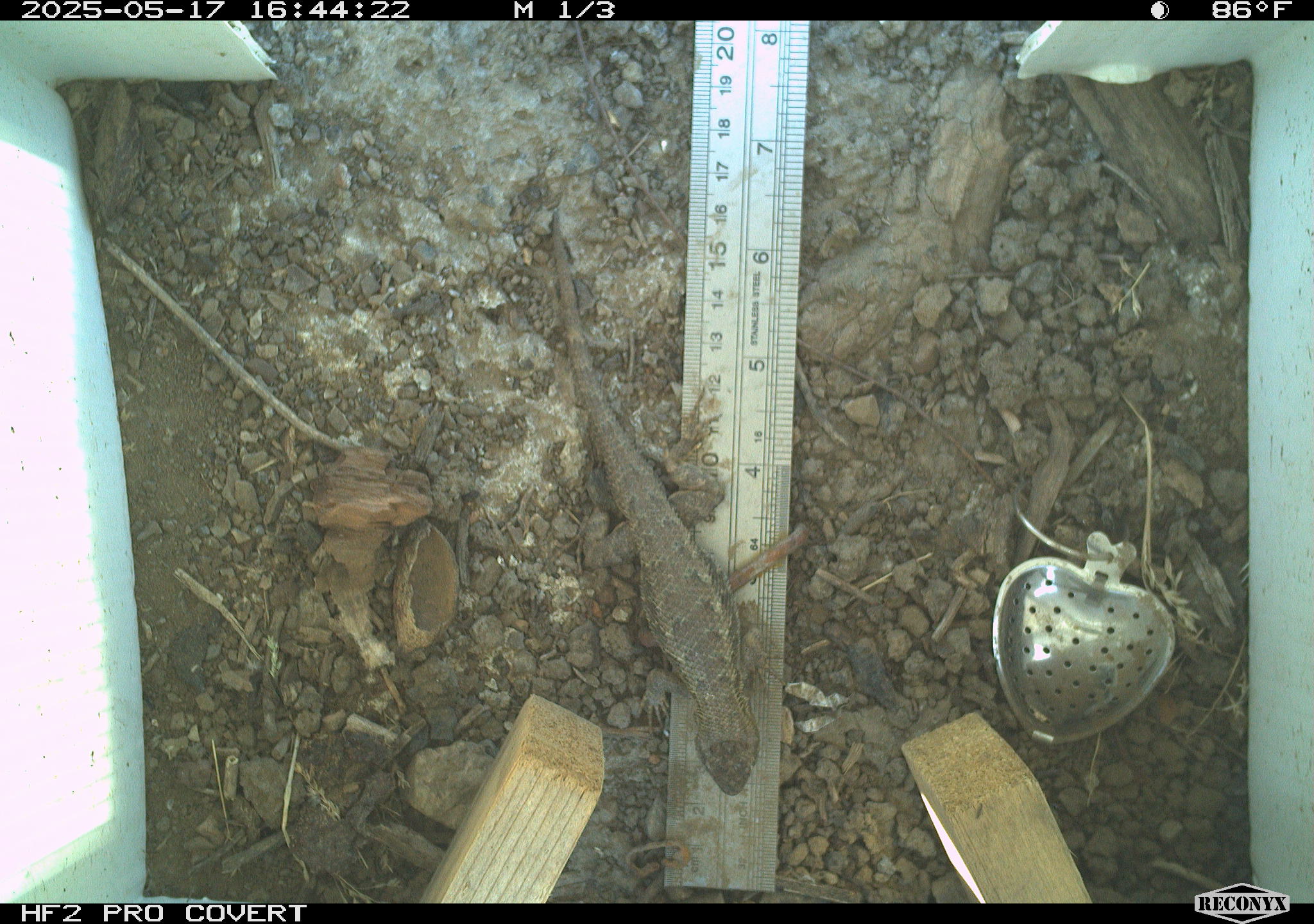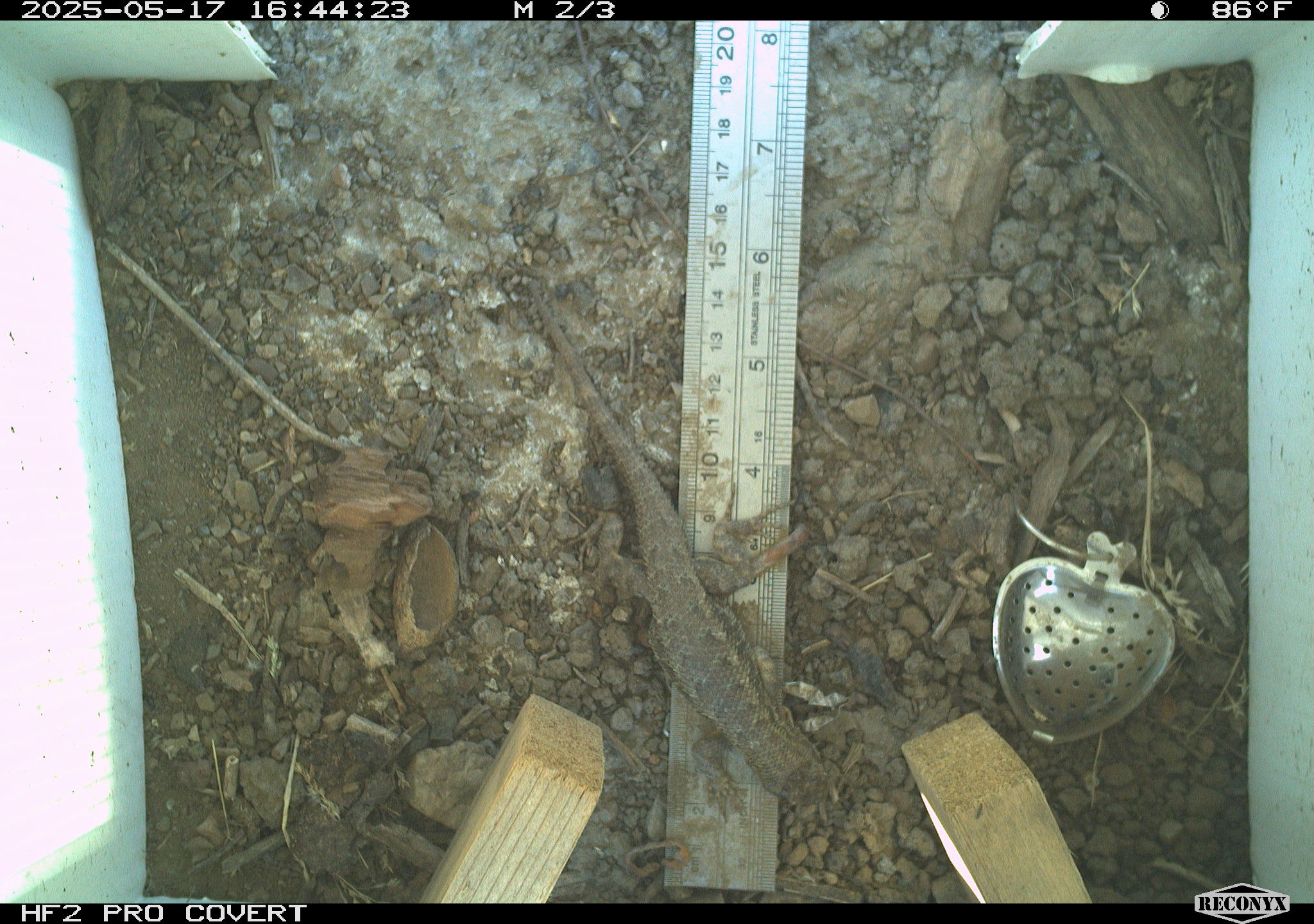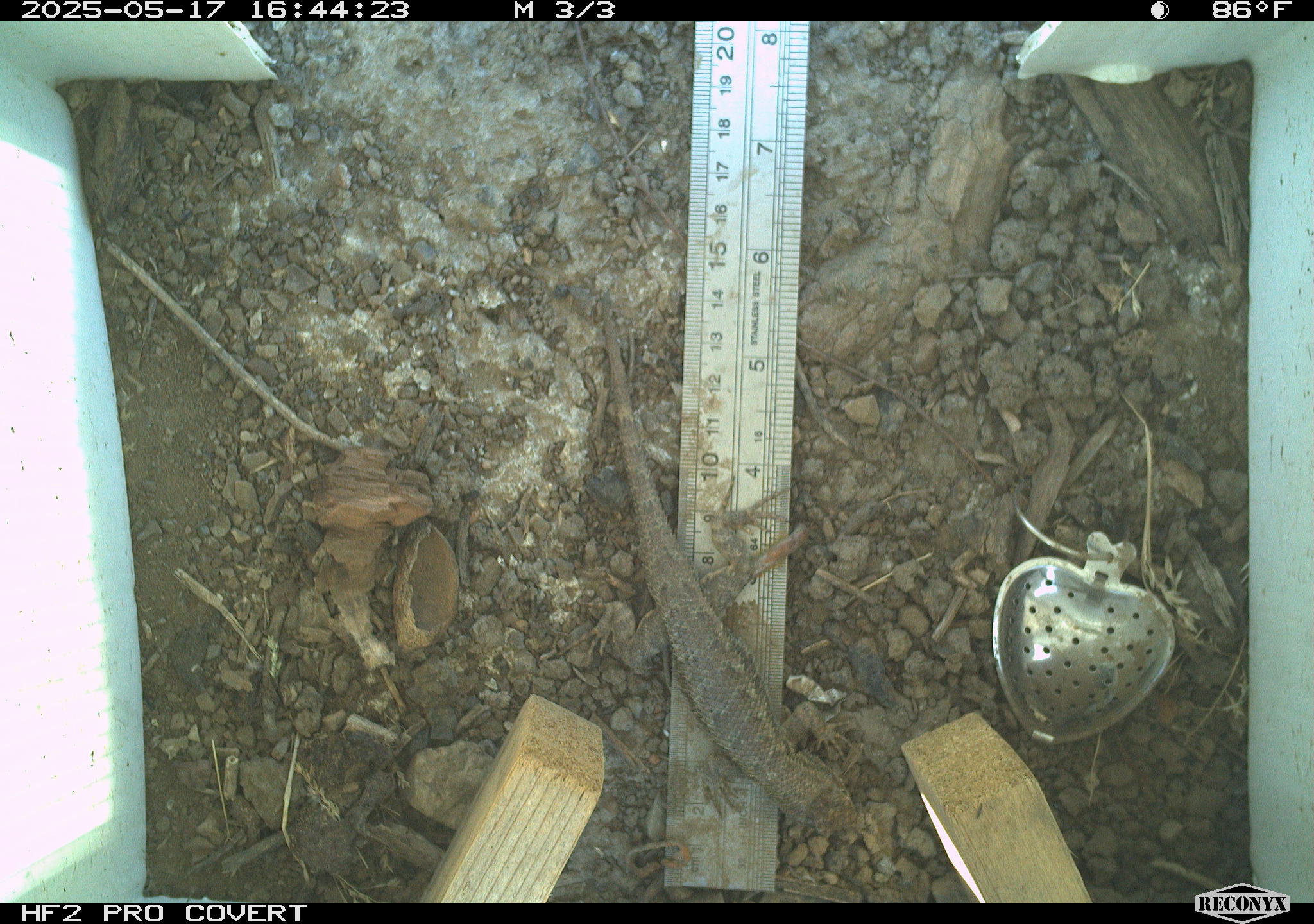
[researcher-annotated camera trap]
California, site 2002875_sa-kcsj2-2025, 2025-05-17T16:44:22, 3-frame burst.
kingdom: Animalia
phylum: Chordata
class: Reptilia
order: Squamata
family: Phrynosomatidae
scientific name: Phrynosomatidae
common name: north american spiny lizards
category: sceloporus/uta species